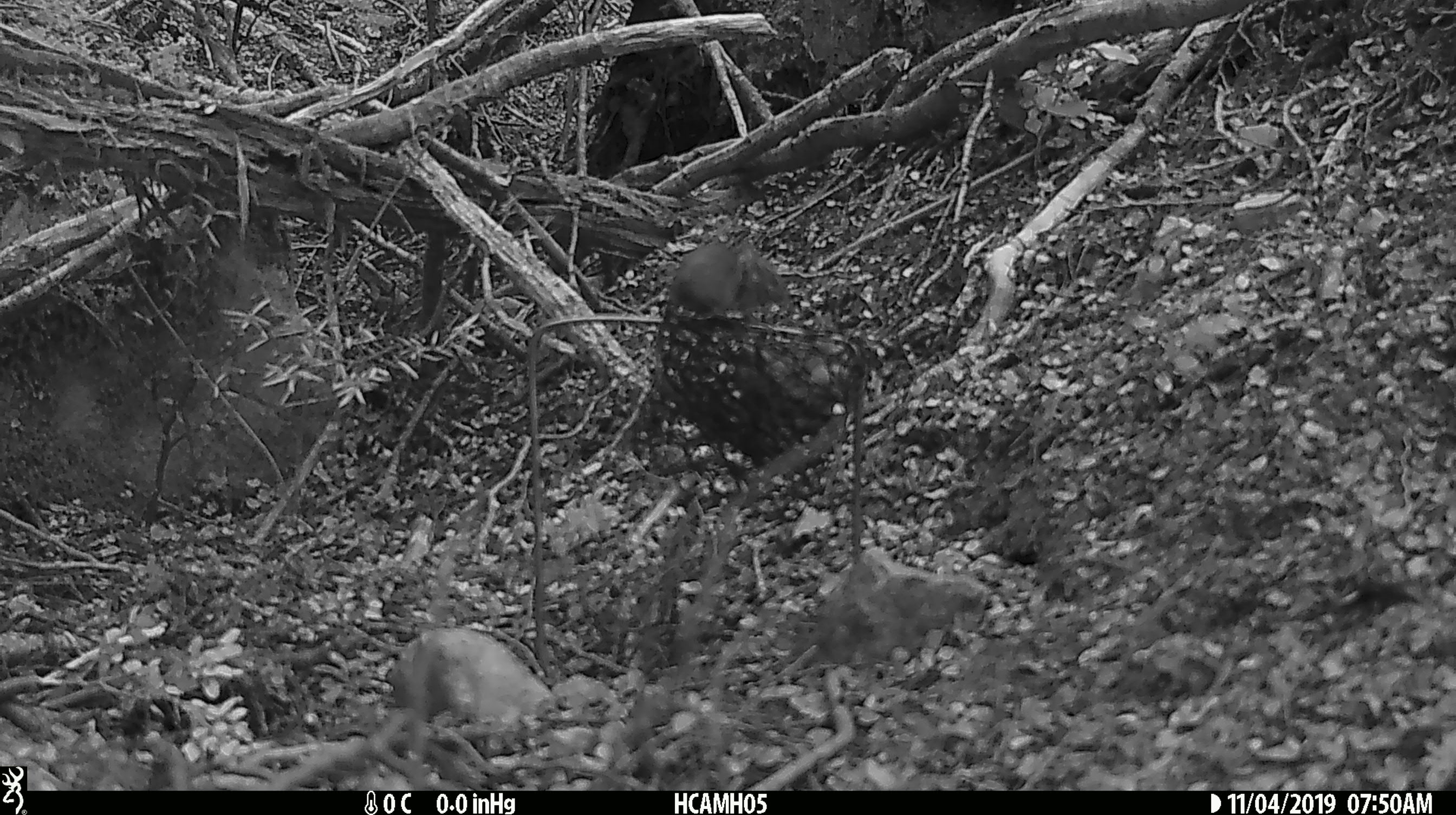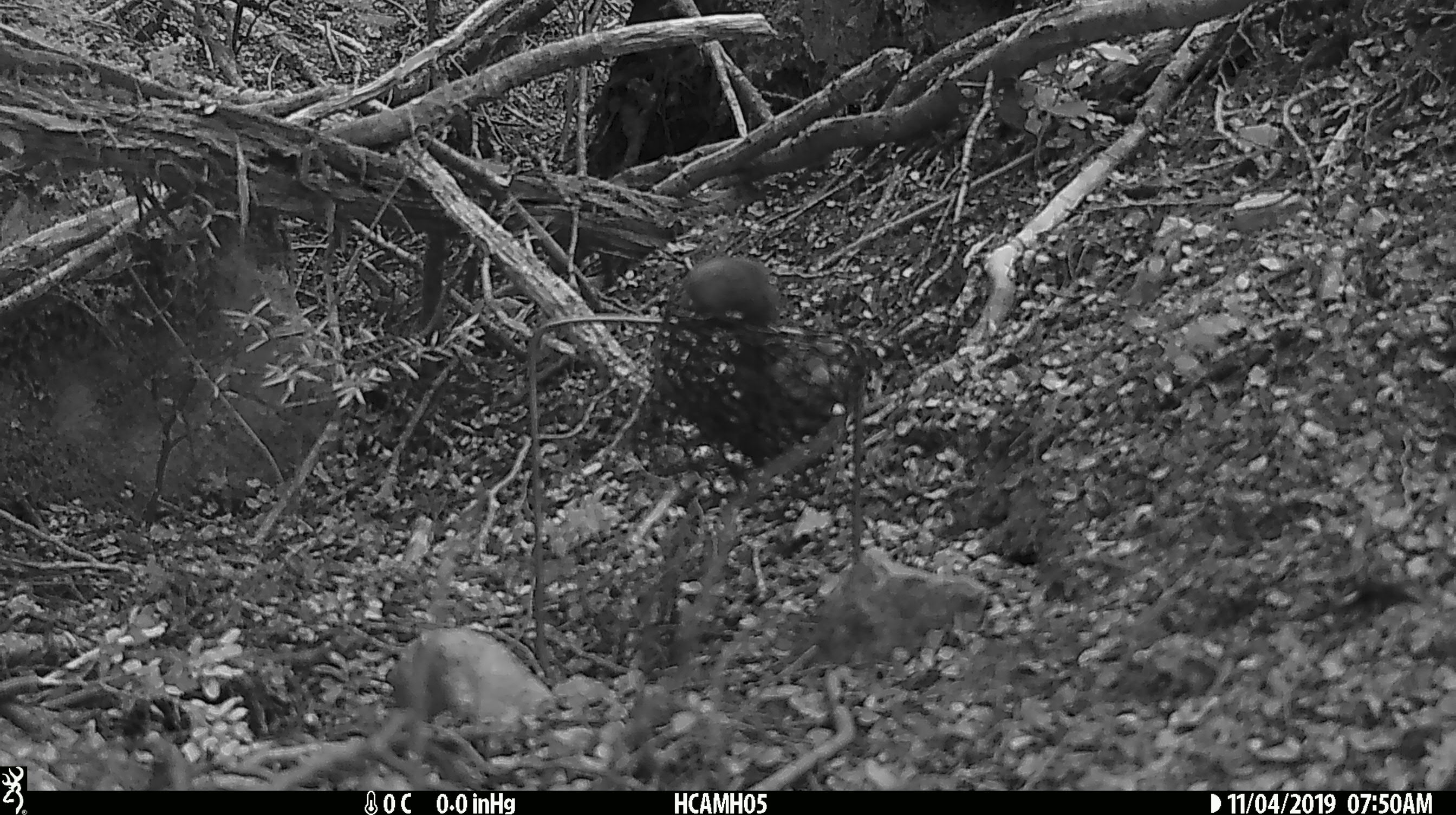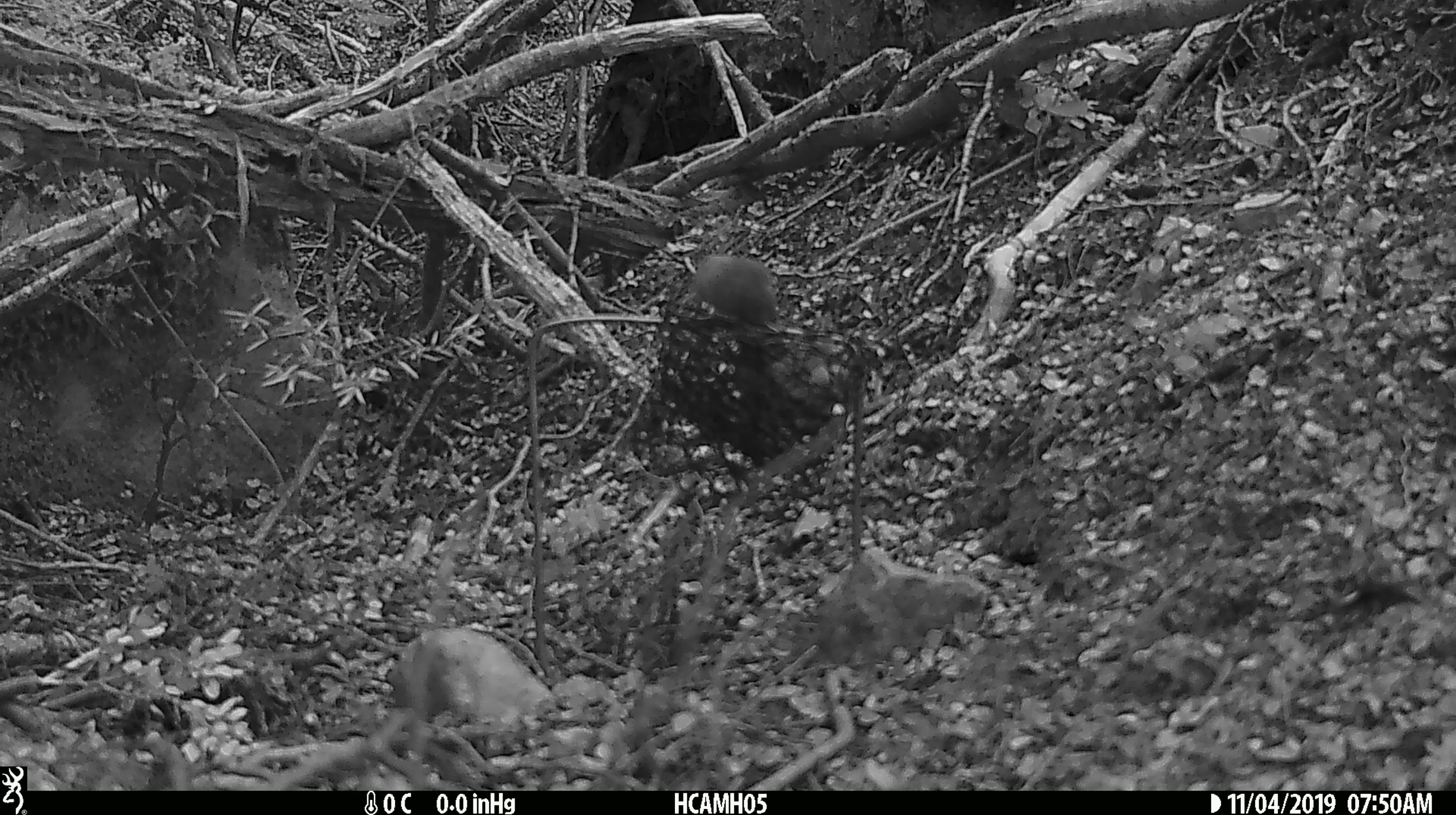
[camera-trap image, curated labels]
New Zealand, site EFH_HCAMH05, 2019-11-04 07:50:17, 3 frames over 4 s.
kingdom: Animalia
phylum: Chordata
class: Mammalia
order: Rodentia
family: Muridae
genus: Mus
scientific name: Mus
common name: mouse